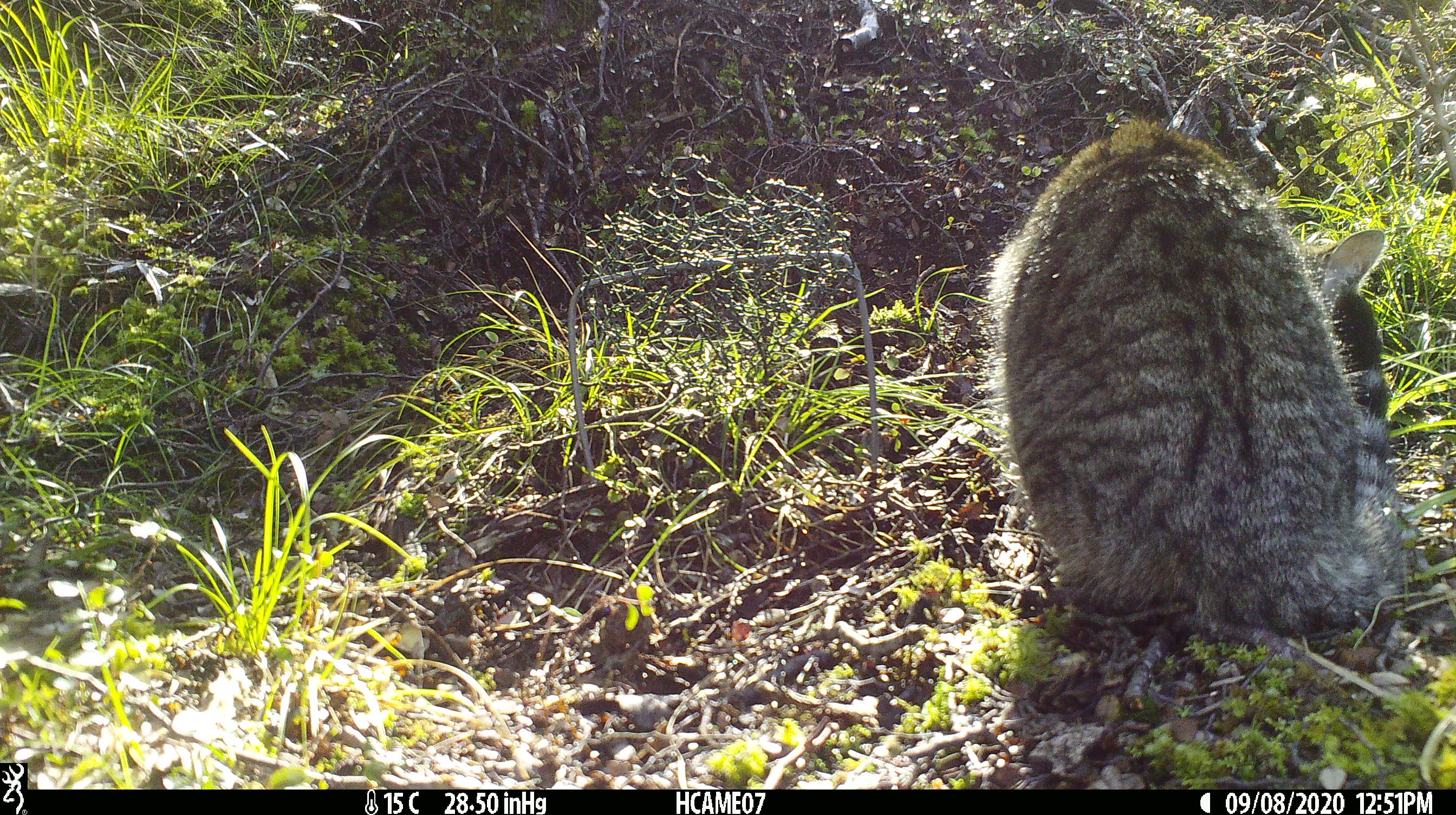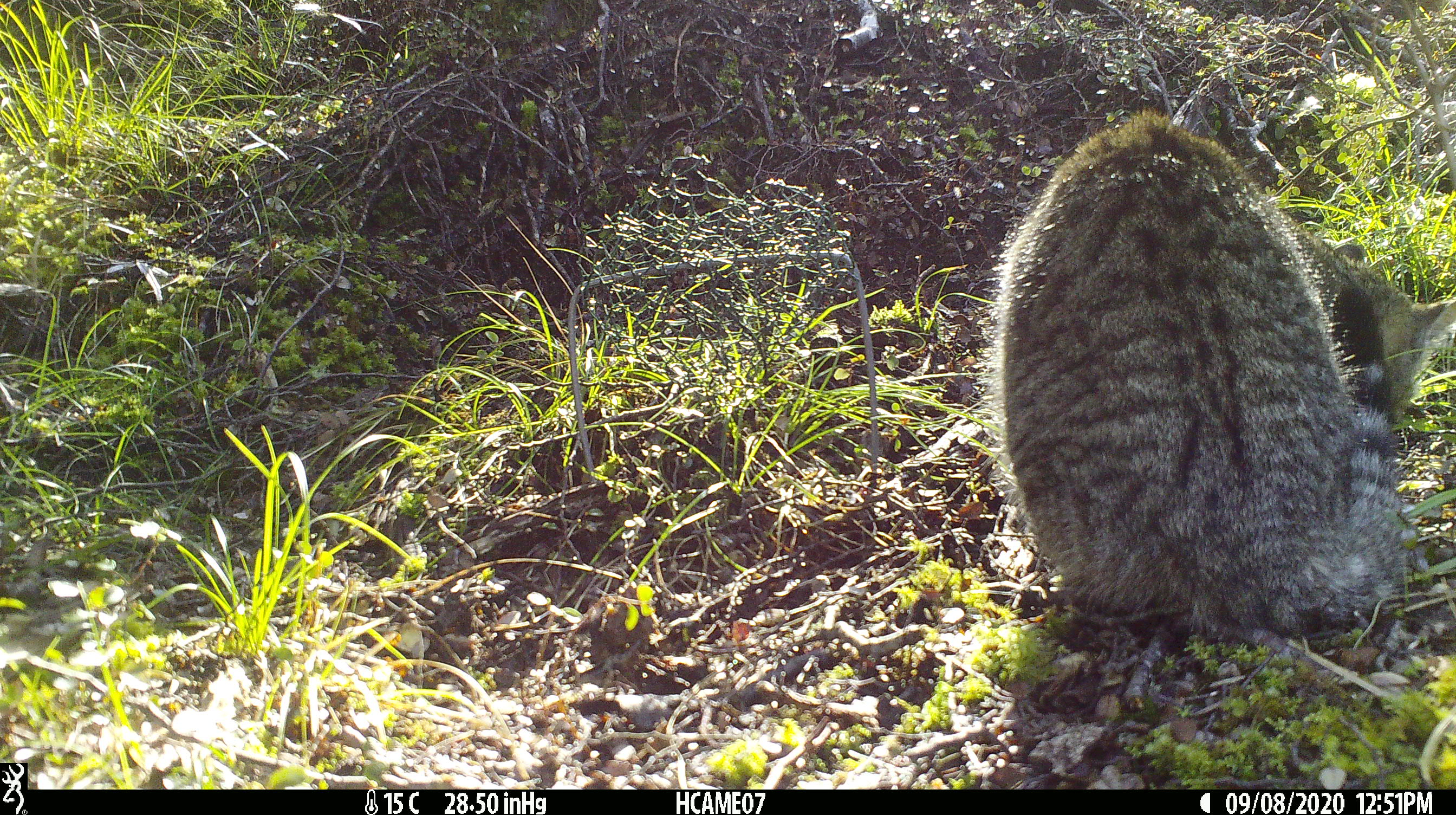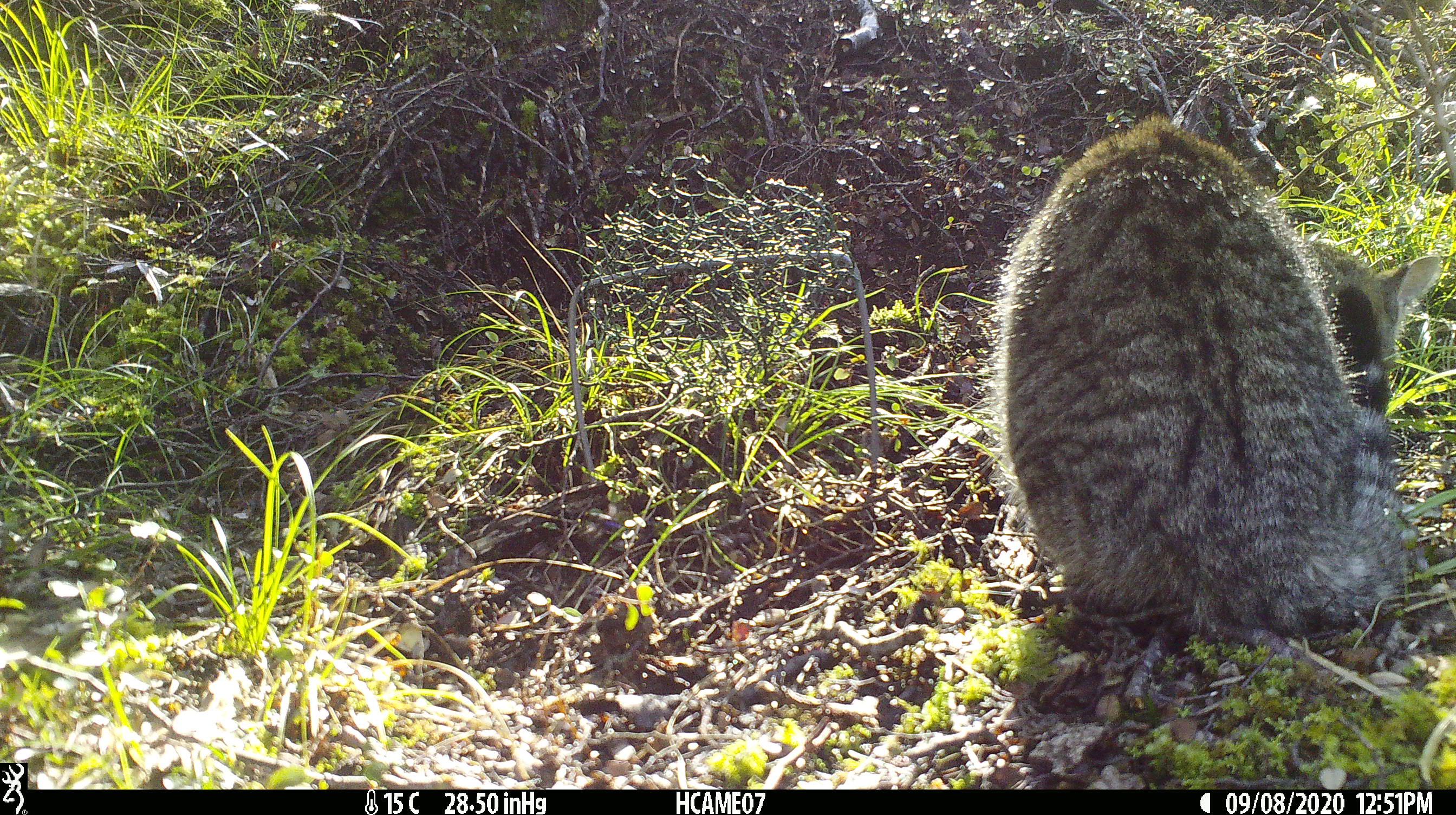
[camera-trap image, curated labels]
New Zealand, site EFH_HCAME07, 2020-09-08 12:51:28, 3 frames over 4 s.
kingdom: Animalia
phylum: Chordata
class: Mammalia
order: Carnivora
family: Felidae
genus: Felis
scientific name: Felis catus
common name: domestic cat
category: cat